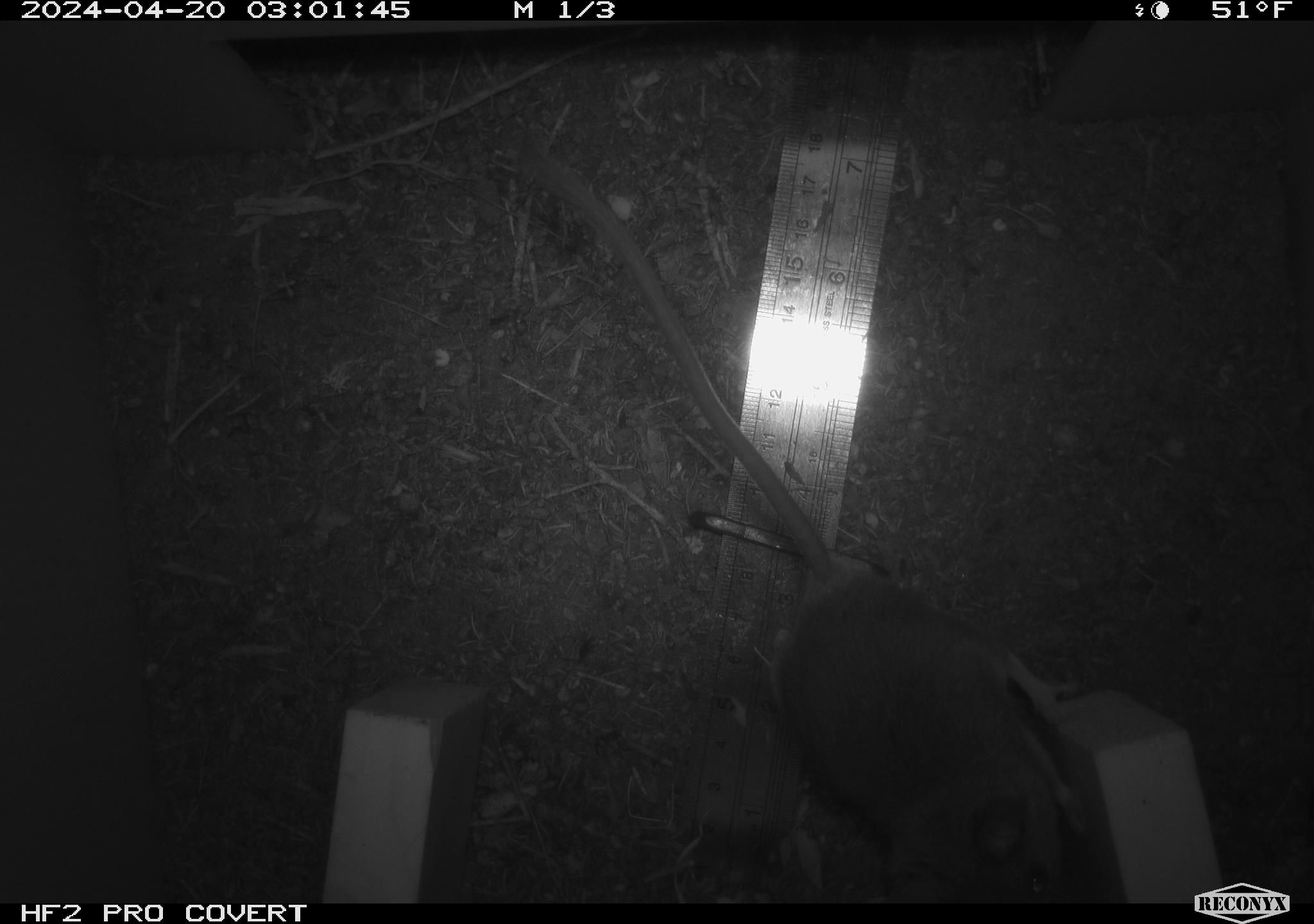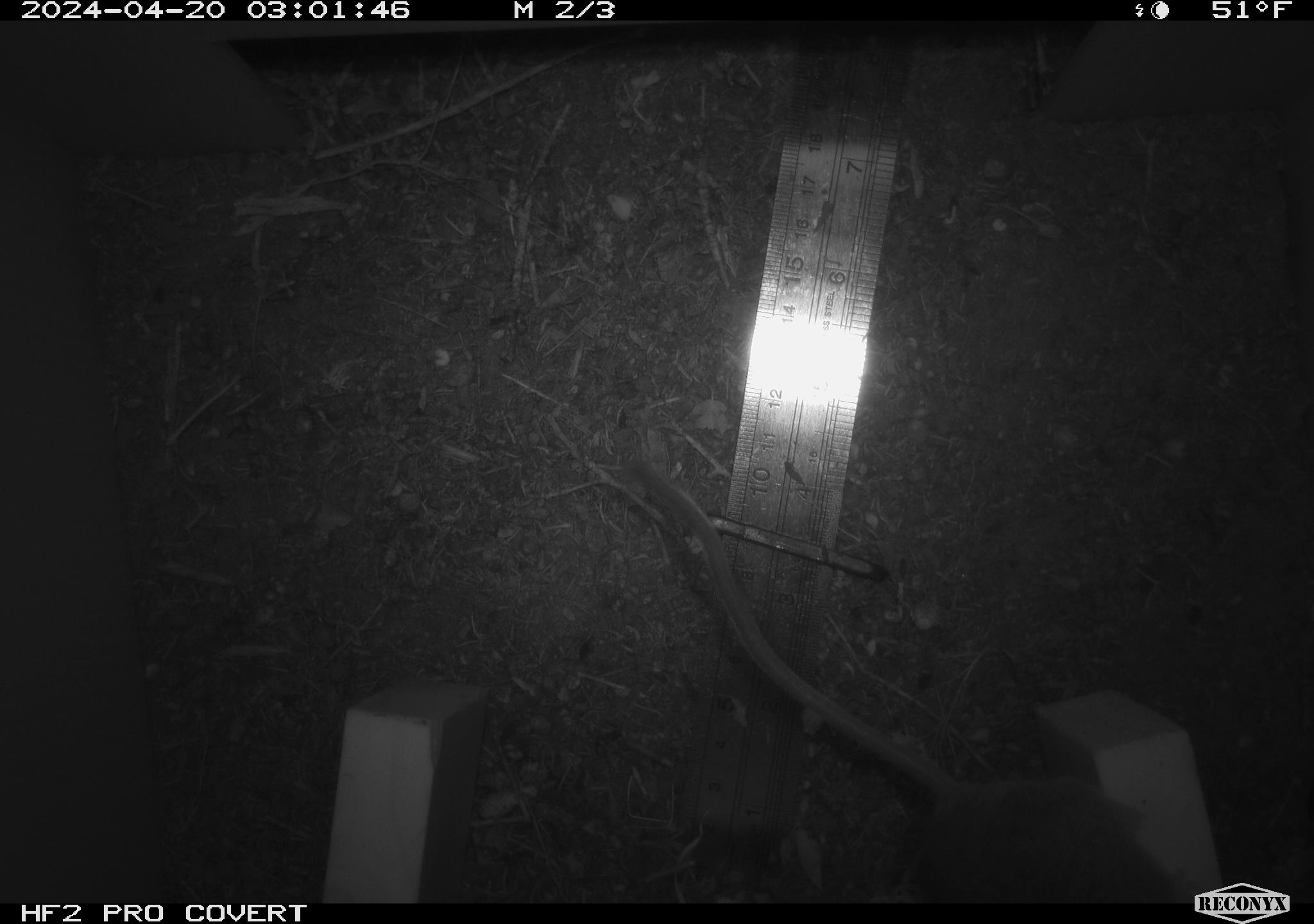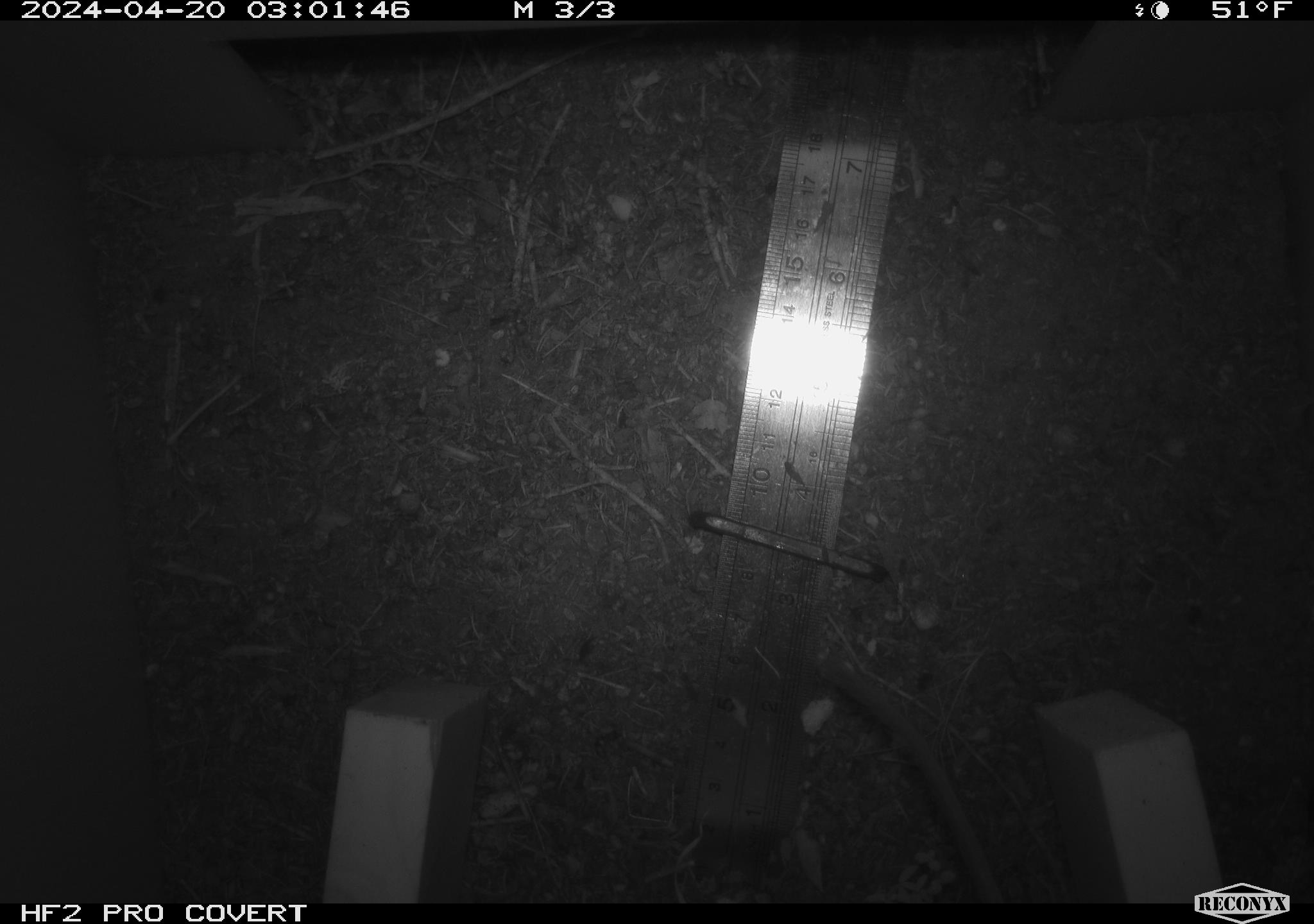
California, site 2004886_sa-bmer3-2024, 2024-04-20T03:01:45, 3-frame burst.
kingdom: Animalia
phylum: Chordata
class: Mammalia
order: Rodentia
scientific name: Rodentia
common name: mouse species